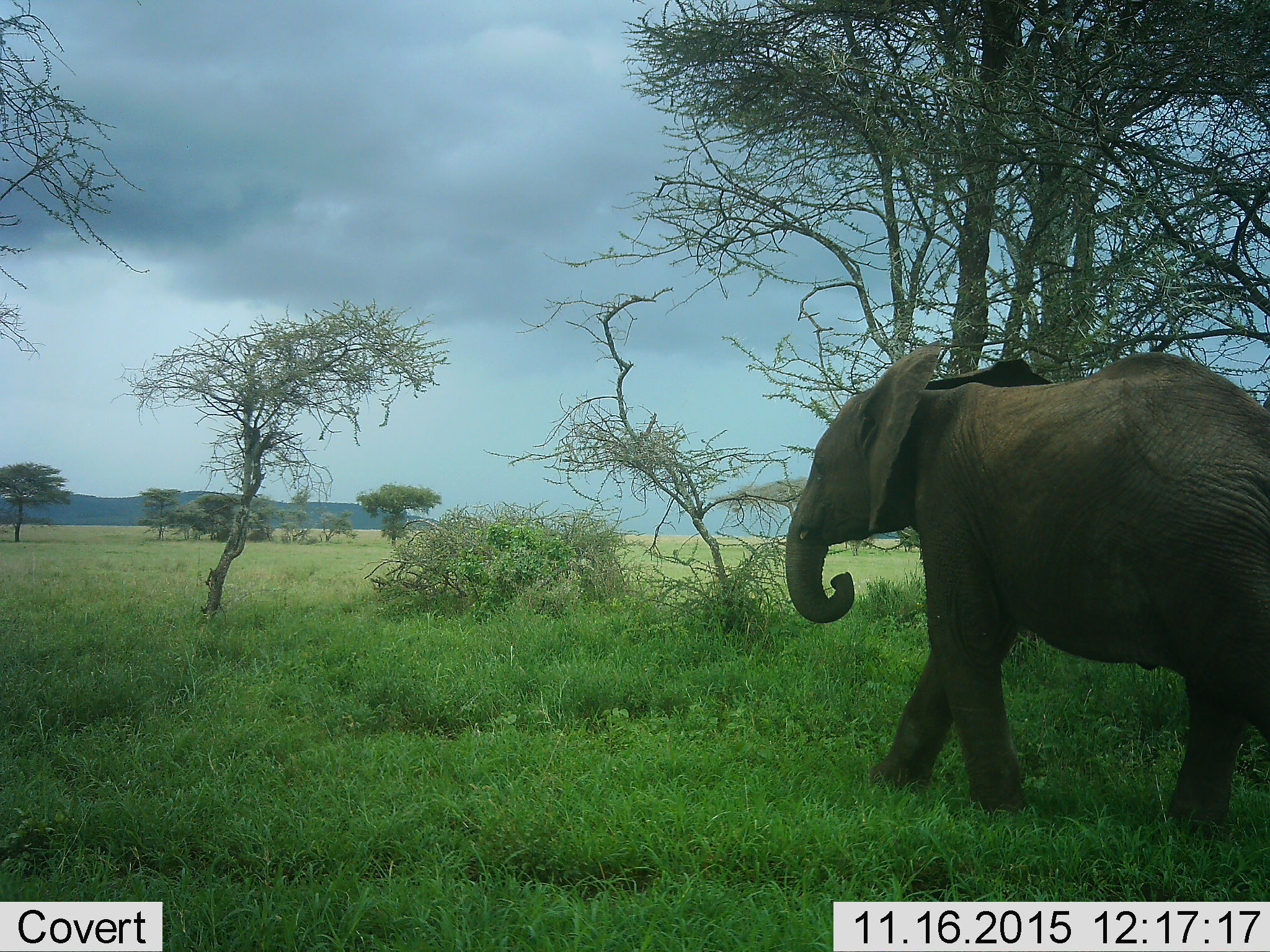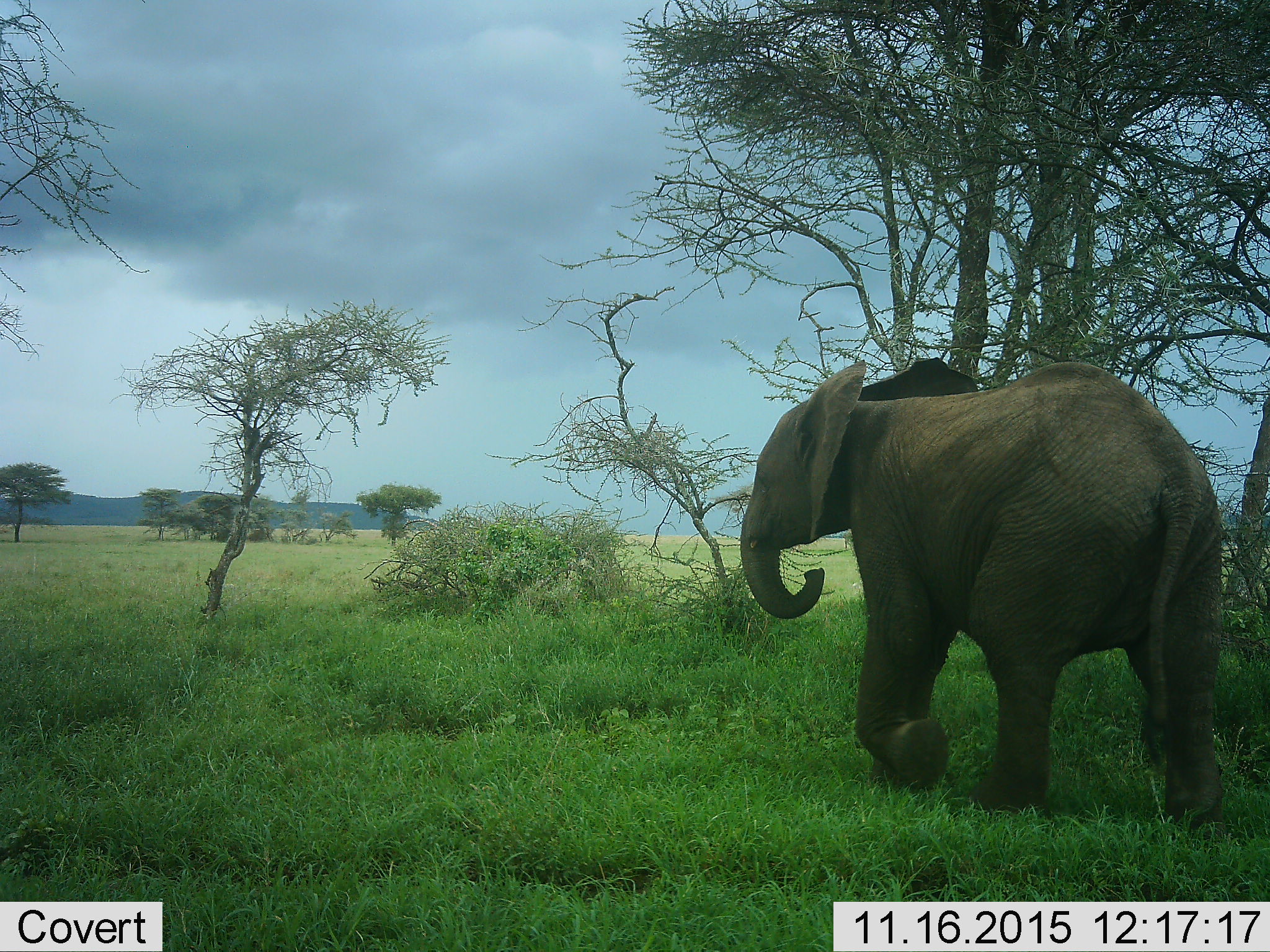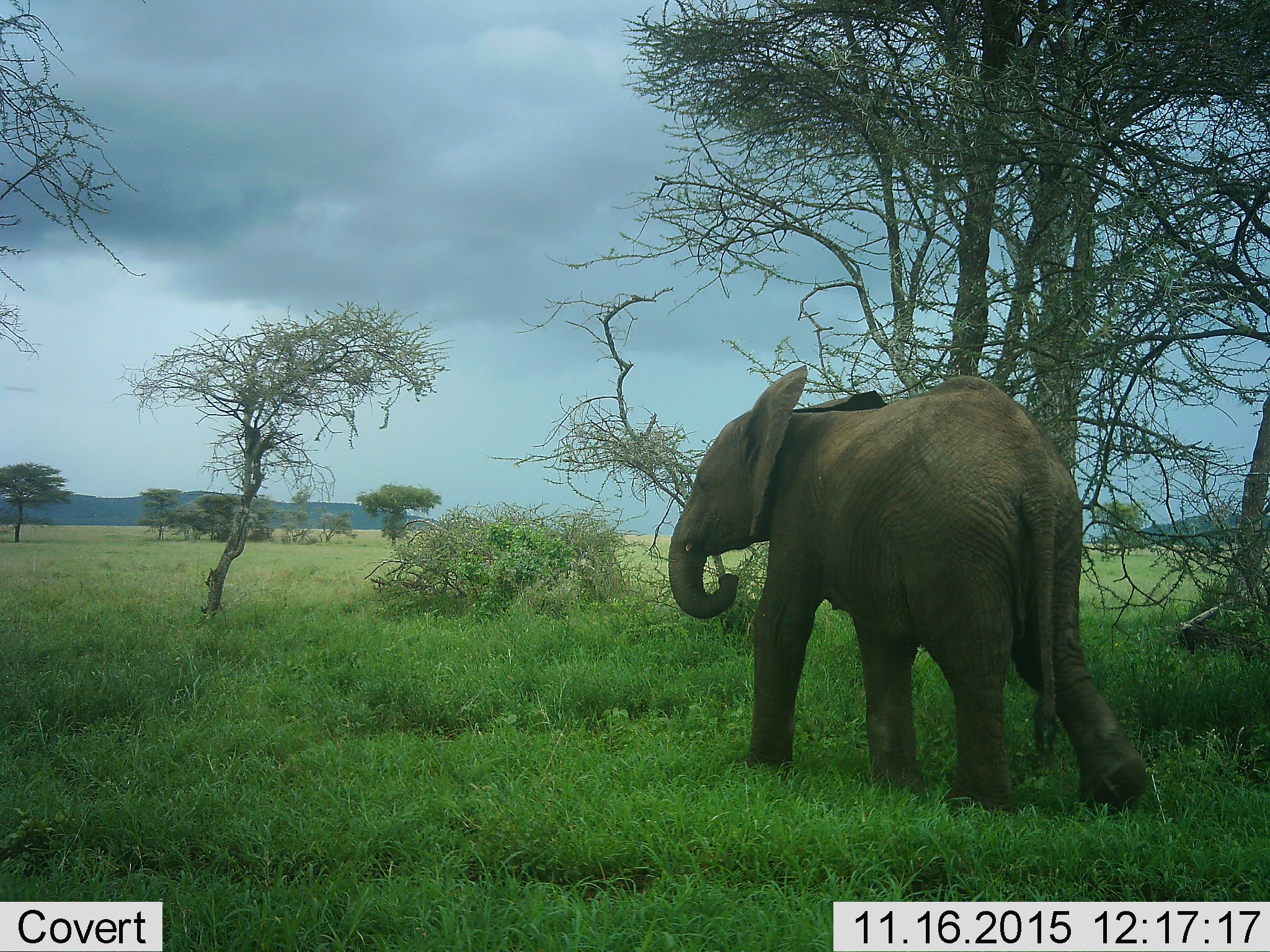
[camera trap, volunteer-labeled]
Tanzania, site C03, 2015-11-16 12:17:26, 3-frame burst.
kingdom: Animalia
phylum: Chordata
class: Mammalia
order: Proboscidea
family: Elephantidae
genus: Loxodonta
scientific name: Loxodonta africana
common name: african bush elephant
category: elephant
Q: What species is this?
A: Elephant (african bush elephant) (Loxodonta africana).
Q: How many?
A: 1.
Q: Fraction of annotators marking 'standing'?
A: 5%.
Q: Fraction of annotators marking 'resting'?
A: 0%.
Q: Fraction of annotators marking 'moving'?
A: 95%.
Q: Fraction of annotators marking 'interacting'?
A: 0%.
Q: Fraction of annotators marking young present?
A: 25%.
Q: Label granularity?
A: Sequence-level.